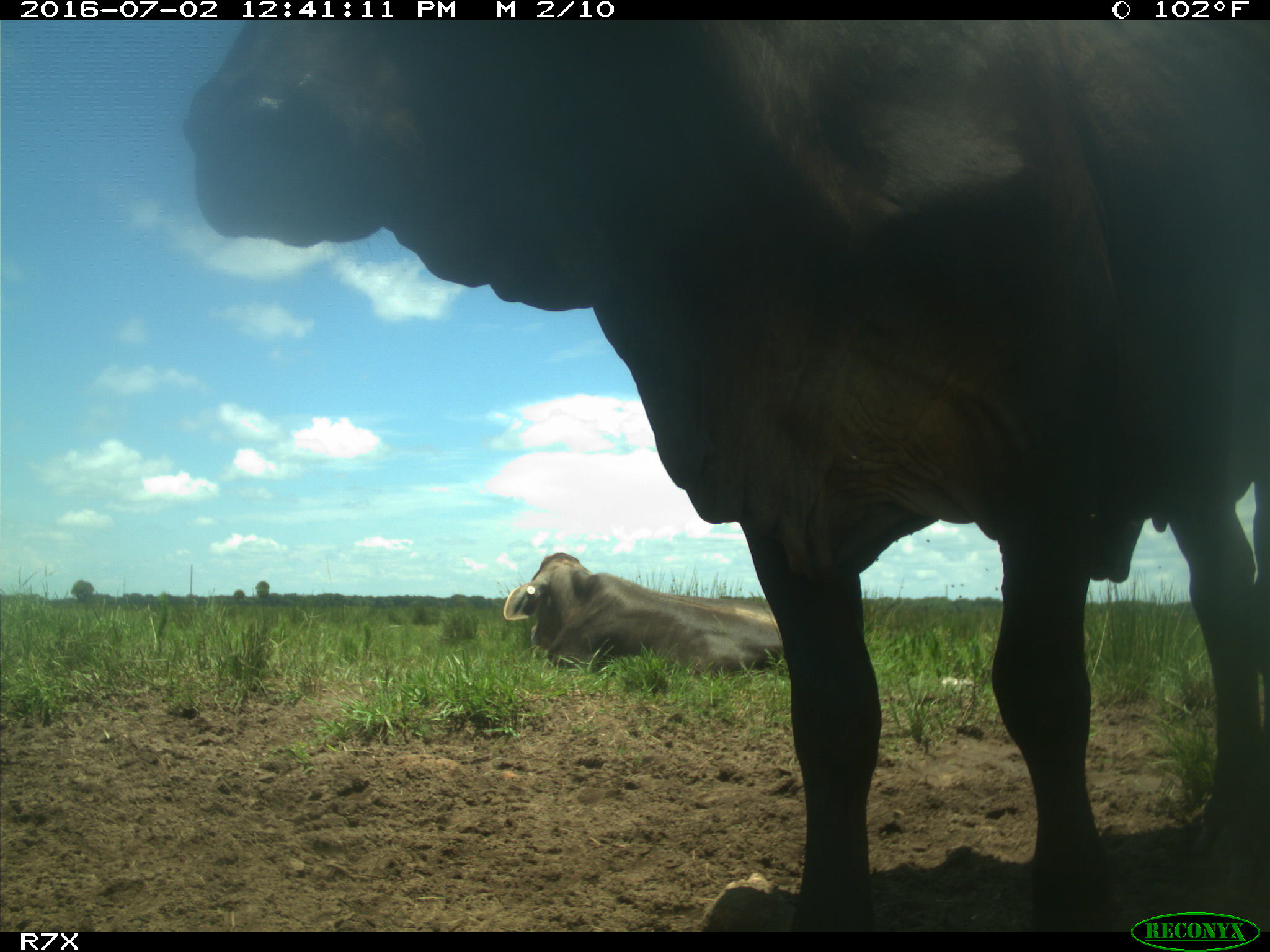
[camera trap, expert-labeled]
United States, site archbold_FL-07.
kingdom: Animalia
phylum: Chordata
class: Mammalia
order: Artiodactyla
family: Bovidae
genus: Bos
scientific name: Bos taurus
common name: domestic cow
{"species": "Bos taurus (domestic cow)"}